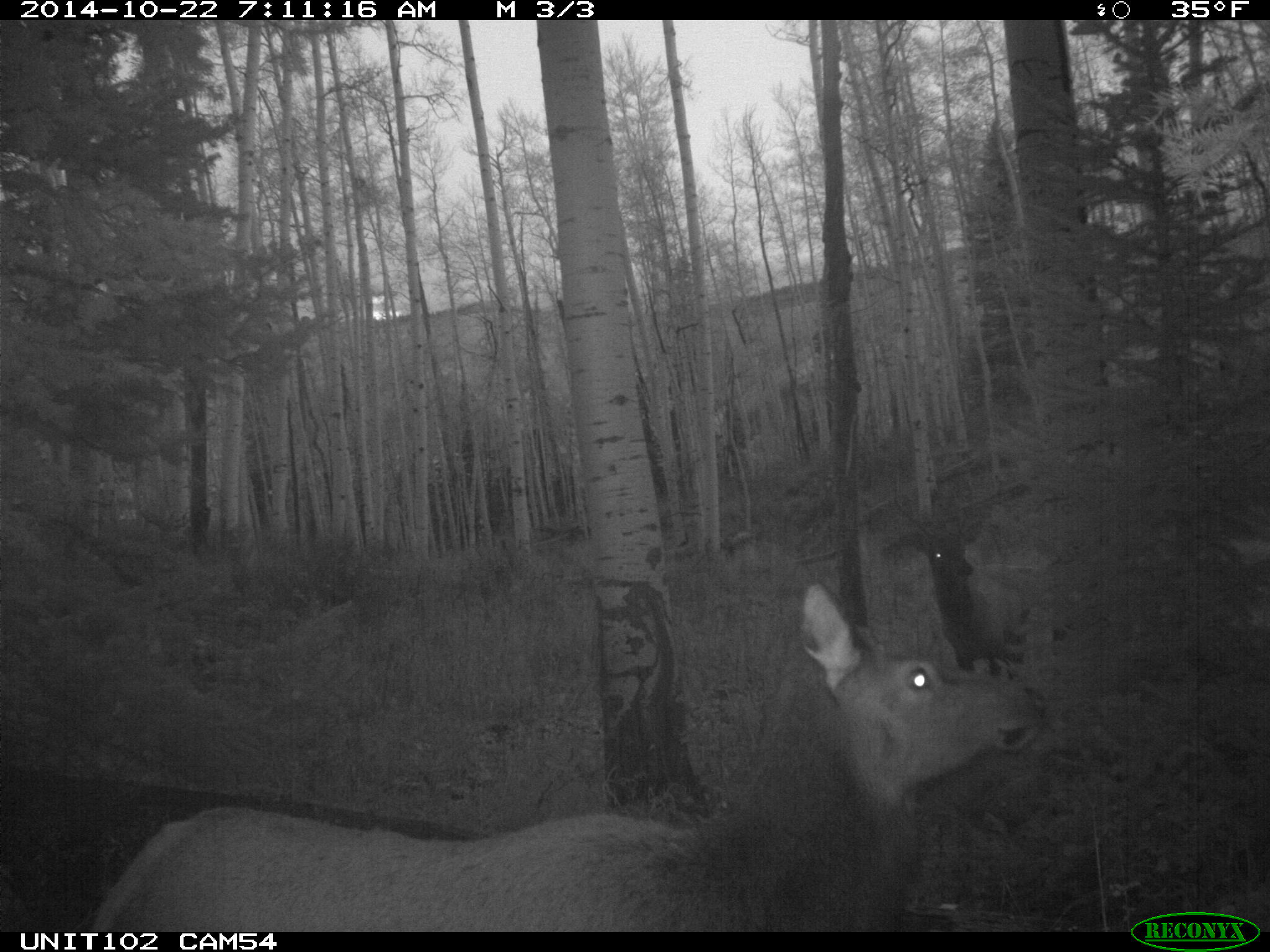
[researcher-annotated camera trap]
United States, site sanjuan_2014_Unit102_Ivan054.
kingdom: Animalia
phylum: Chordata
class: Mammalia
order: Artiodactyla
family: Cervidae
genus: Cervus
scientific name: Cervus elaphus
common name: red deer